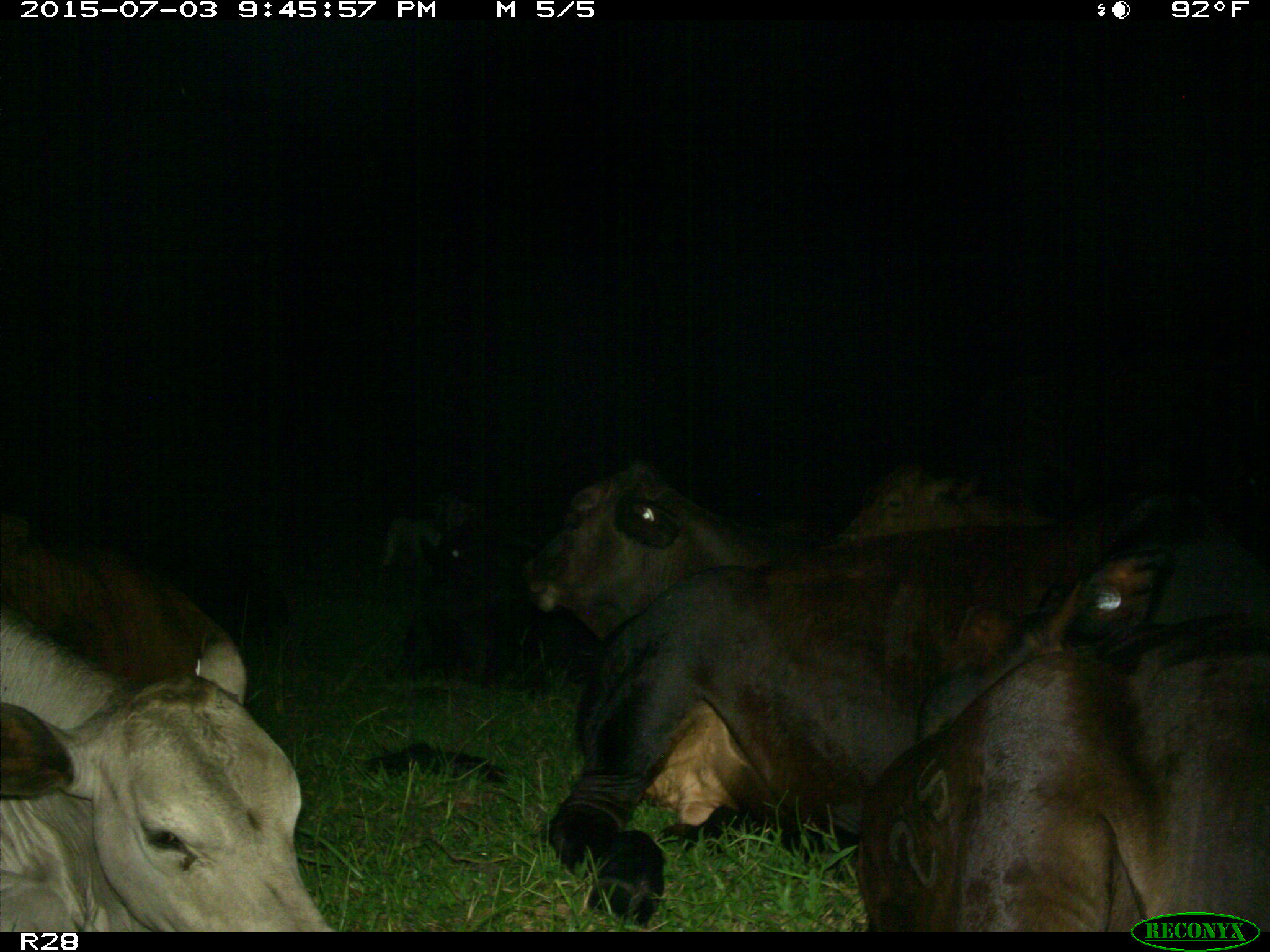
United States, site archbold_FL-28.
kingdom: Animalia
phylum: Chordata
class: Mammalia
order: Artiodactyla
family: Bovidae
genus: Bos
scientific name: Bos taurus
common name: domestic cow